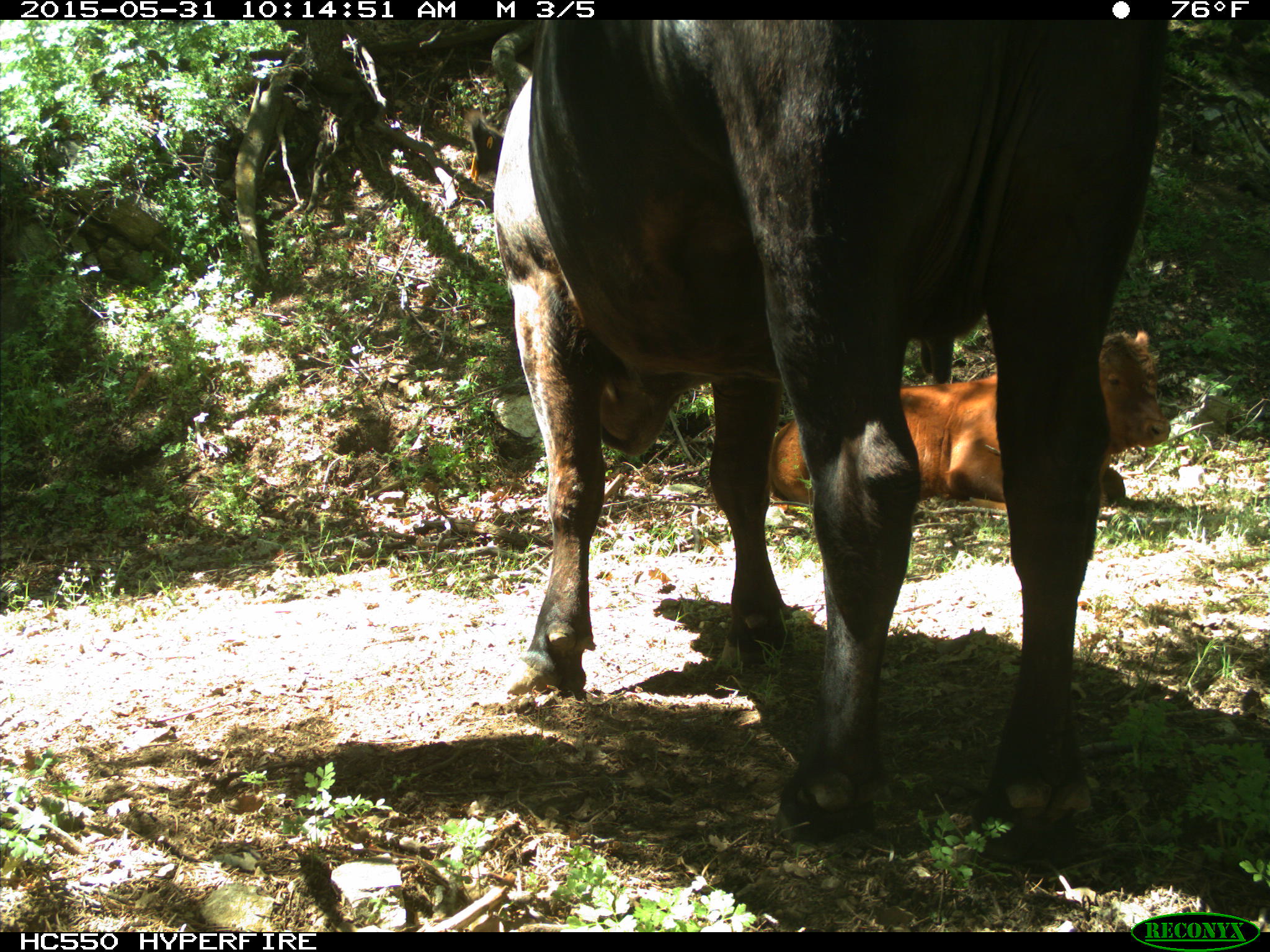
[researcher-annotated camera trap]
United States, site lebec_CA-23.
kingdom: Animalia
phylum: Chordata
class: Mammalia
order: Artiodactyla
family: Bovidae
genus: Bos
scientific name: Bos taurus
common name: domestic cow